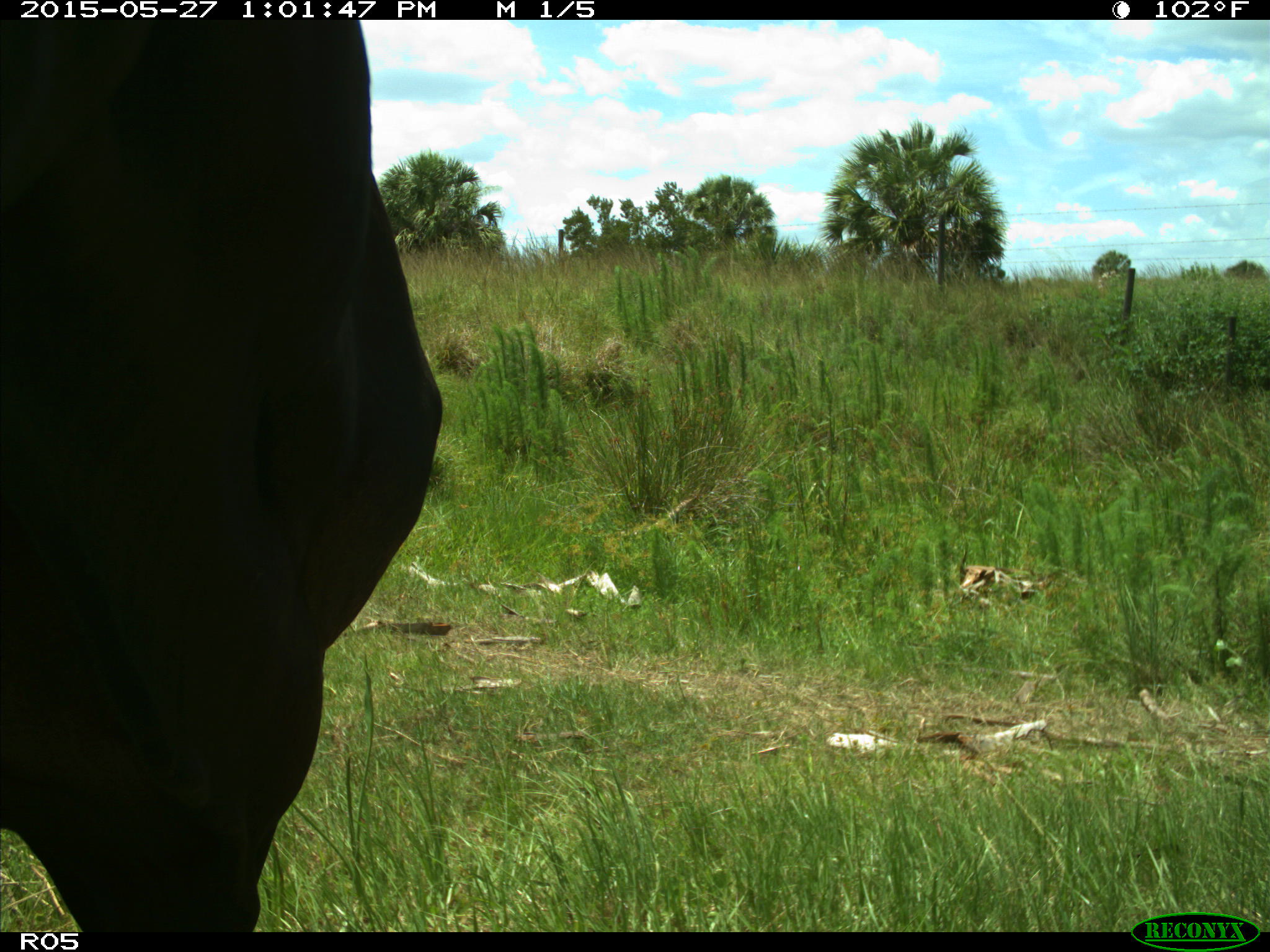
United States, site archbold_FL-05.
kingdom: Animalia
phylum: Chordata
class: Mammalia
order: Artiodactyla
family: Bovidae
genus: Bos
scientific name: Bos taurus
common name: domestic cow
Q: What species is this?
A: Bos taurus (domestic cow).